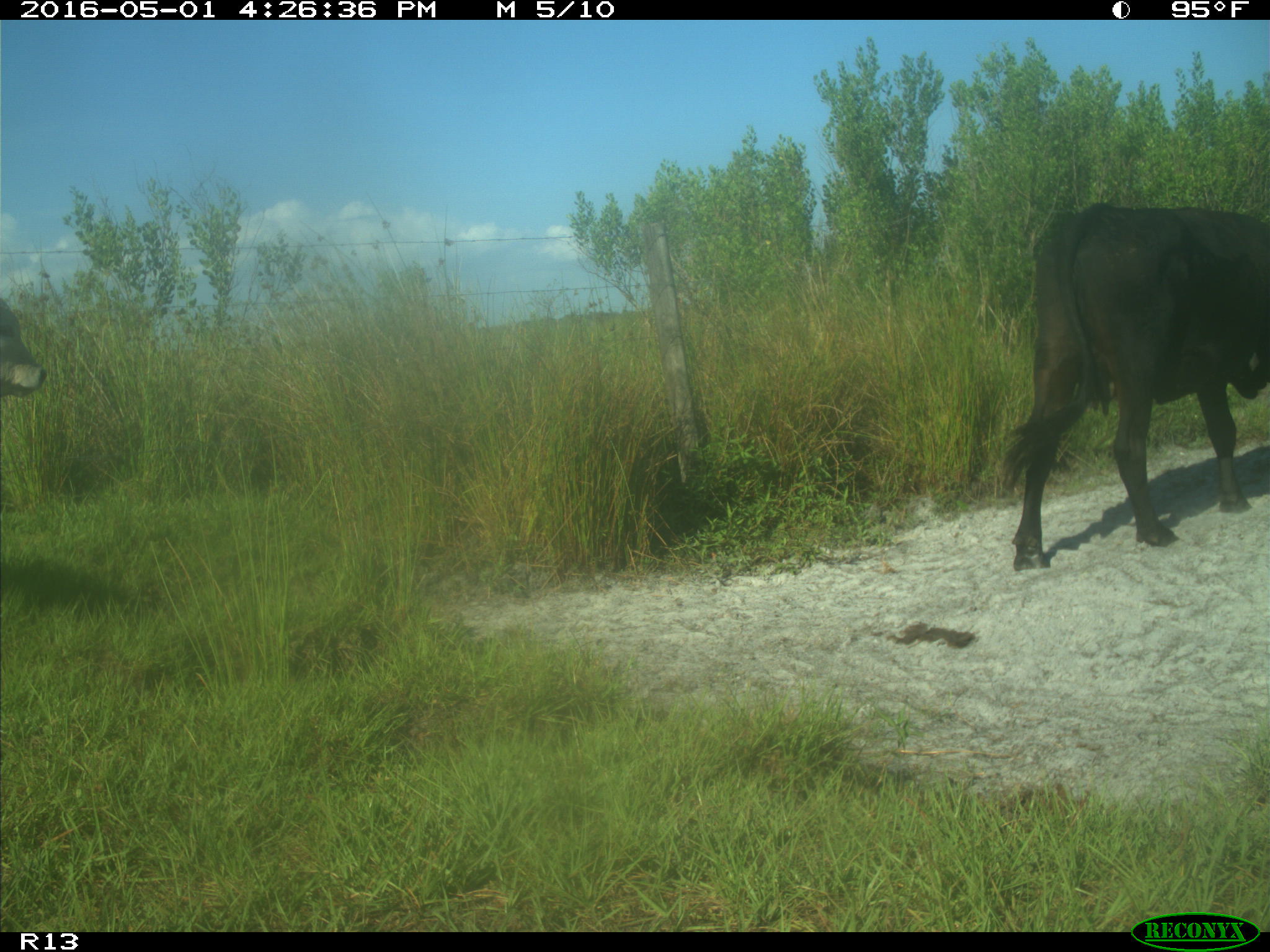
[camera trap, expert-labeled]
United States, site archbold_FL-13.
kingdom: Animalia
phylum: Chordata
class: Mammalia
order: Artiodactyla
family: Bovidae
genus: Bos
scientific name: Bos taurus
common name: domestic cow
Bos taurus (domestic cow).